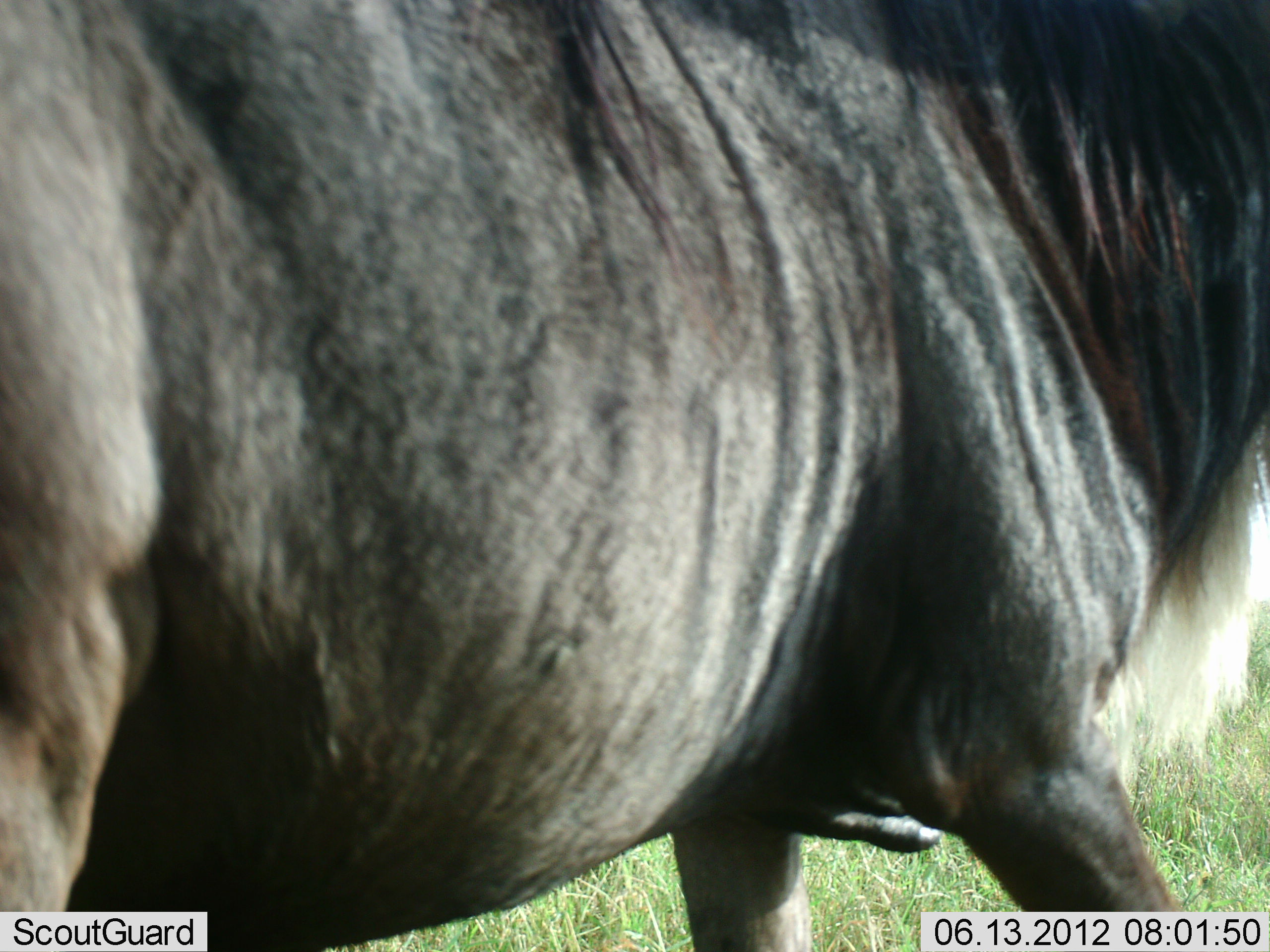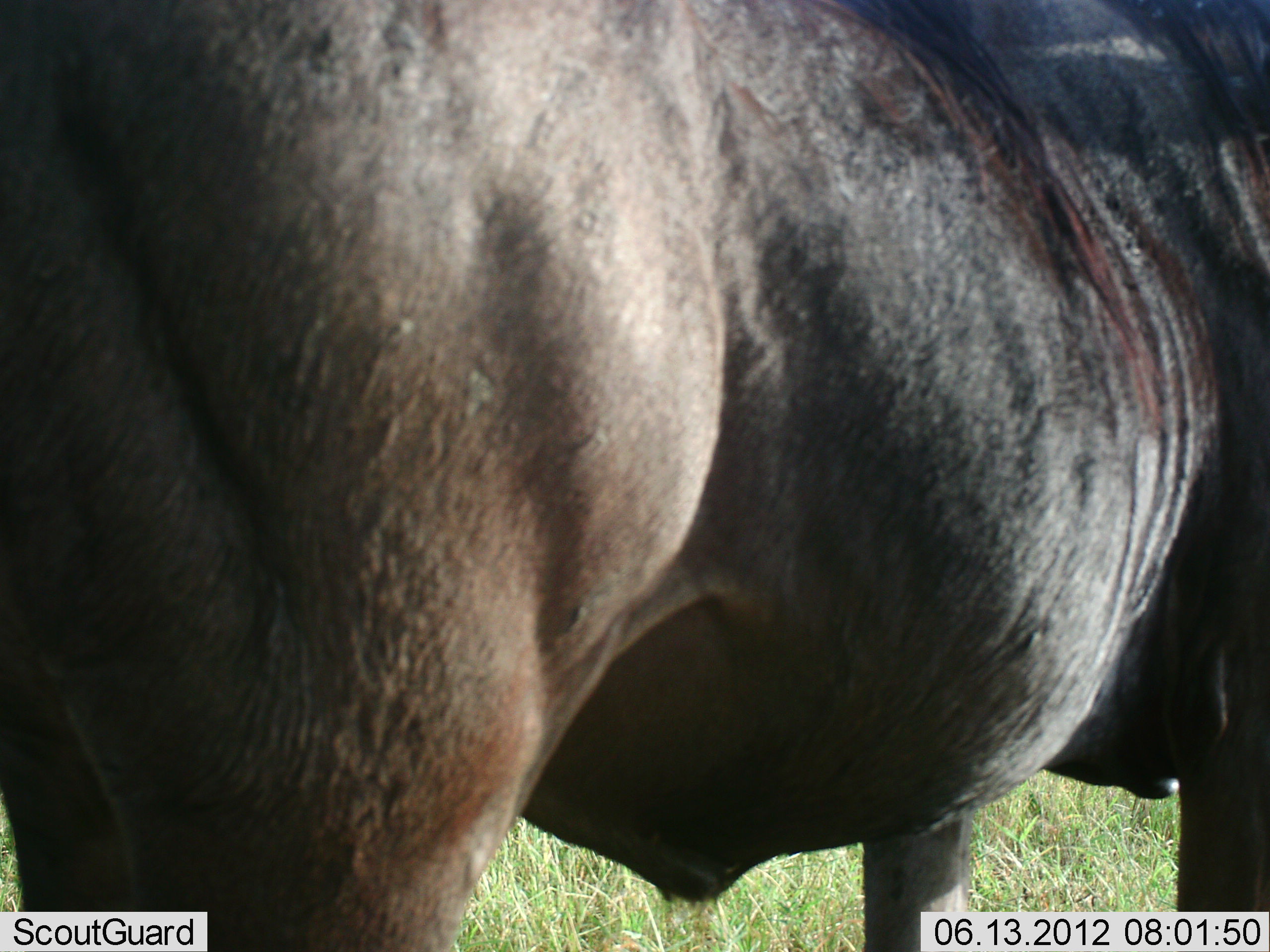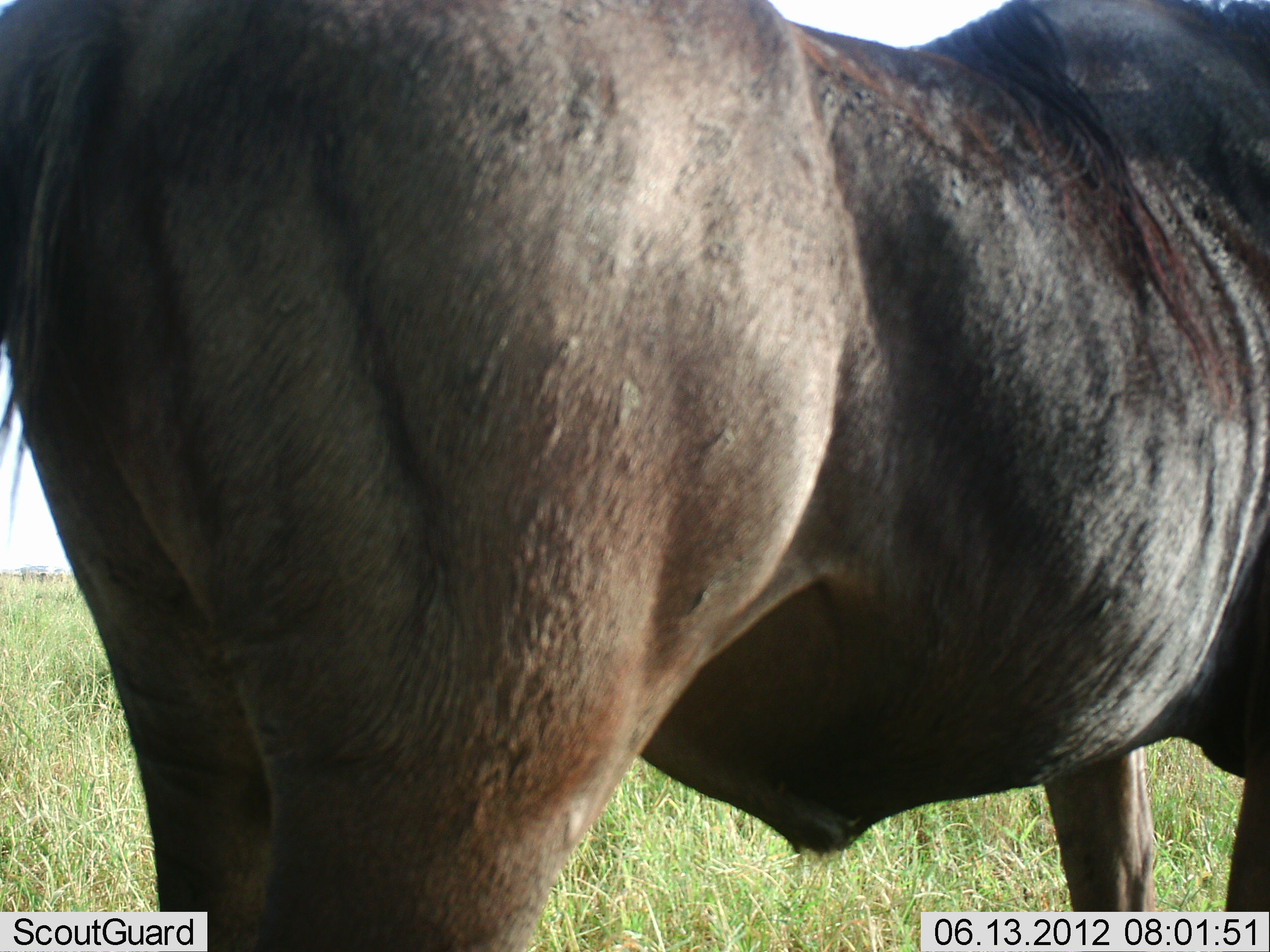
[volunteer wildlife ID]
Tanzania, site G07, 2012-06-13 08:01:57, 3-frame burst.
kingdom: Animalia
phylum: Chordata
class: Mammalia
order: Artiodactyla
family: Bovidae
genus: Connochaetes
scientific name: Connochaetes taurinus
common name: blue wildebeest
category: wildebeest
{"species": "wildebeest (blue wildebeest) (Connochaetes taurinus)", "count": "1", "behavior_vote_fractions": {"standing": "30%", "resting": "0%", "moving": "70%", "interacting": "0%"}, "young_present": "0%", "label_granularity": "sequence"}